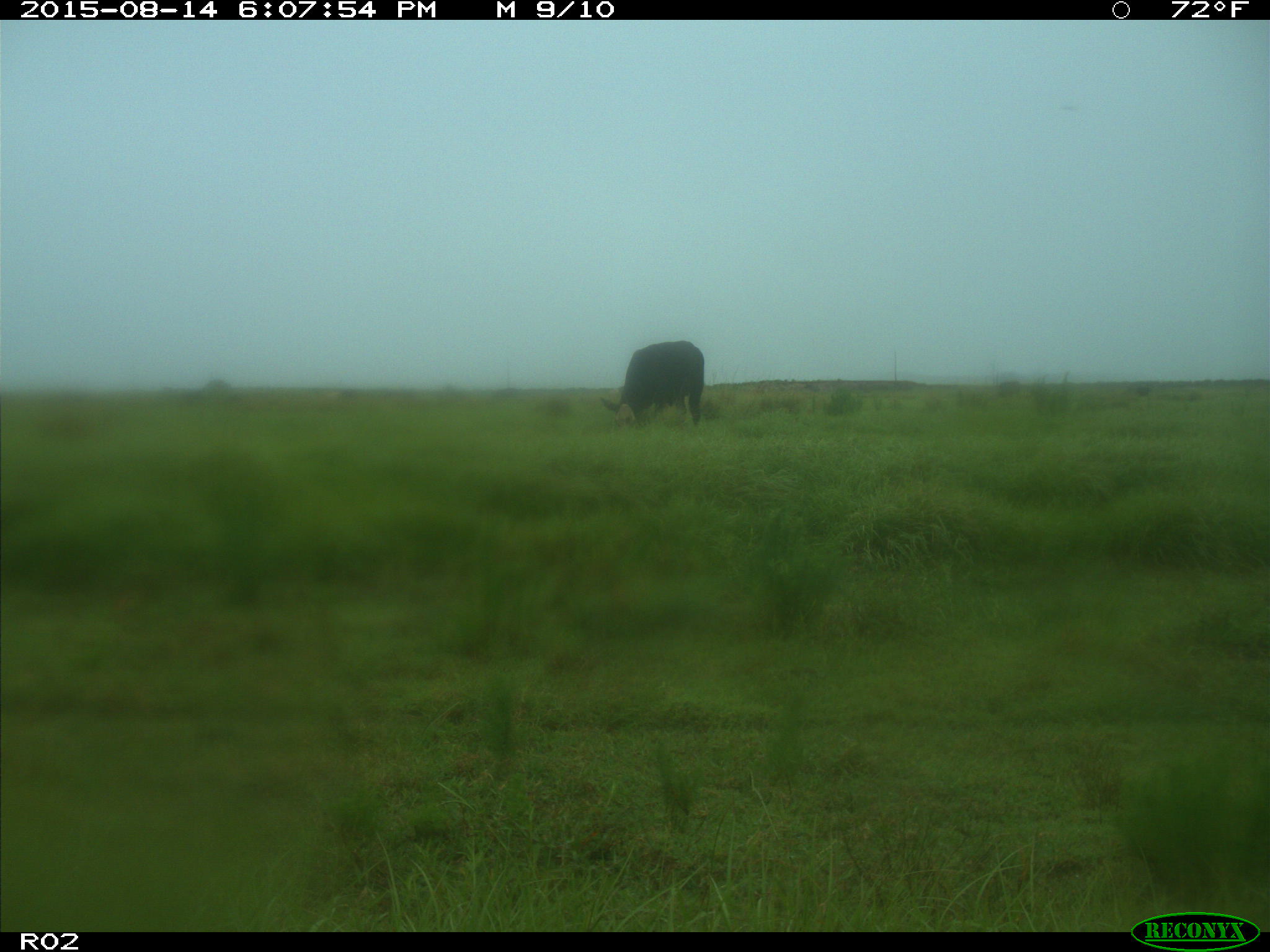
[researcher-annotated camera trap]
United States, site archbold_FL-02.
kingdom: Animalia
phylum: Chordata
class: Mammalia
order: Artiodactyla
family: Bovidae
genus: Bos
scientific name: Bos taurus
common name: domestic cow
Bos taurus (domestic cow).